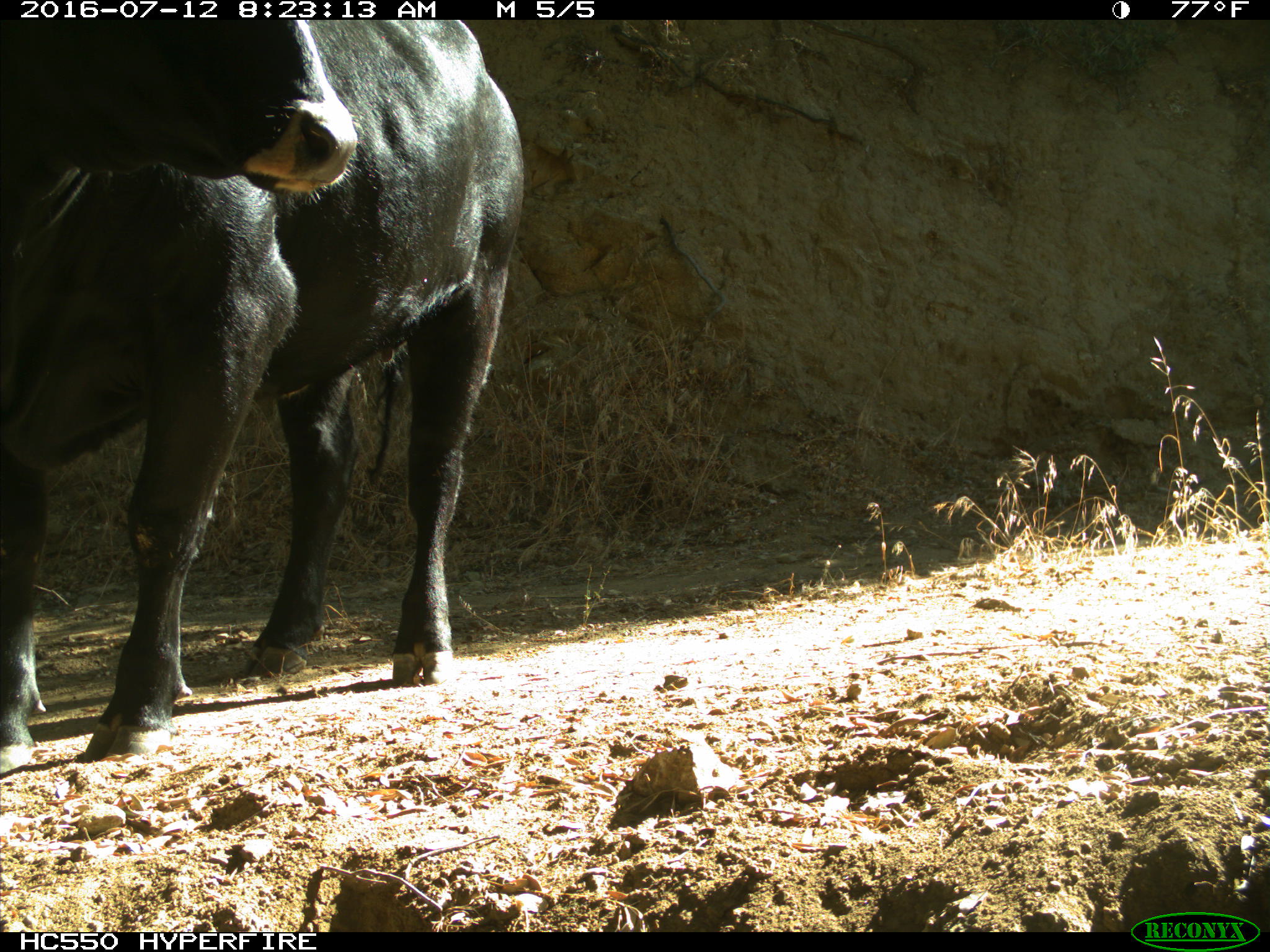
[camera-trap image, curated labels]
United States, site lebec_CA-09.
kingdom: Animalia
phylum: Chordata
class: Mammalia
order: Artiodactyla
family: Bovidae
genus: Bos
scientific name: Bos taurus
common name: domestic cow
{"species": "Bos taurus (domestic cow)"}